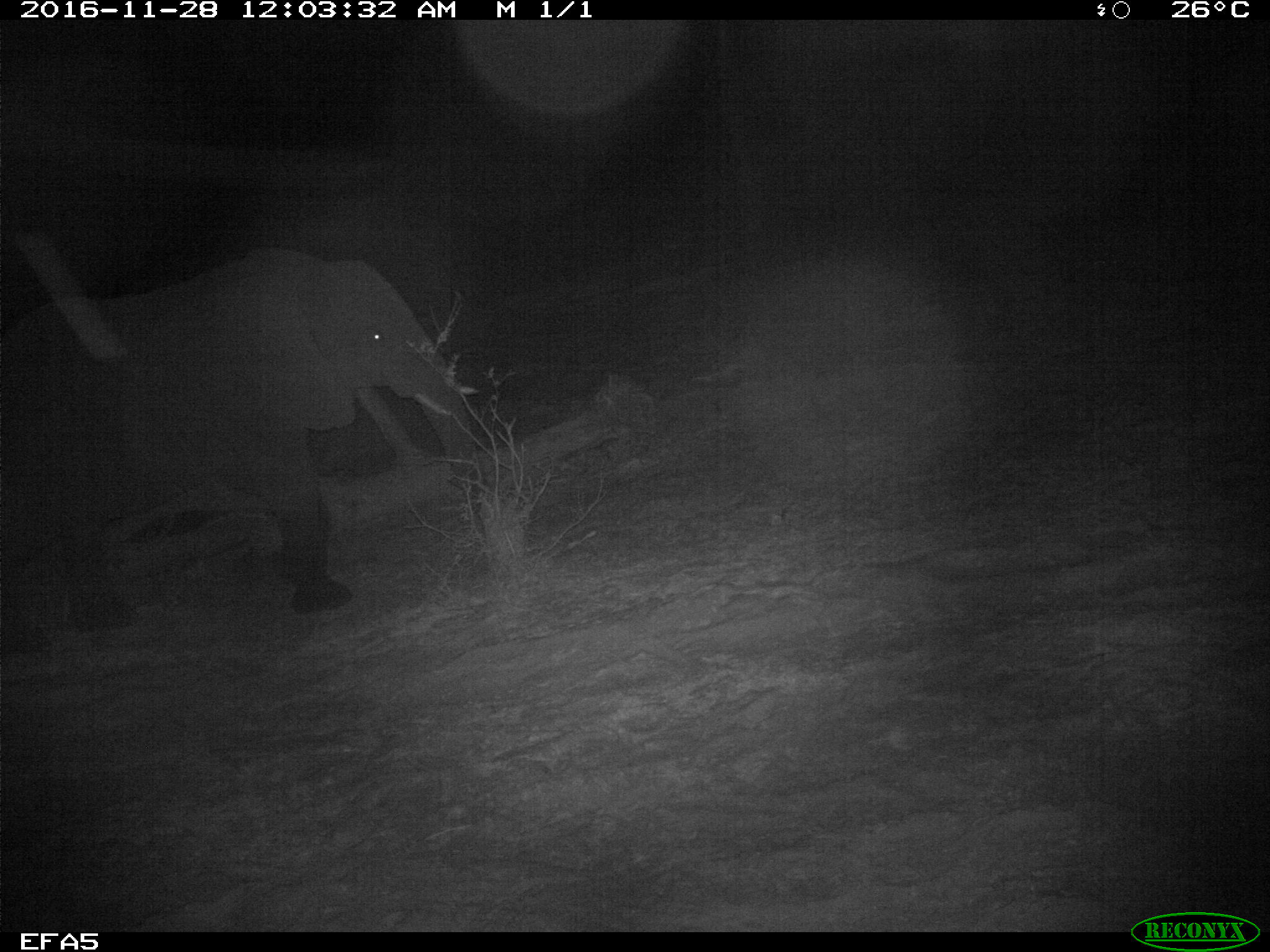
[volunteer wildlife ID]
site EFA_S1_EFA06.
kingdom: Animalia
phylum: Chordata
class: Mammalia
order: Proboscidea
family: Elephantidae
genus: Loxodonta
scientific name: Loxodonta africana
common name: african bush elephant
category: elephant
Elephant (african bush elephant) (Loxodonta africana), count 1. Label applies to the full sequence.